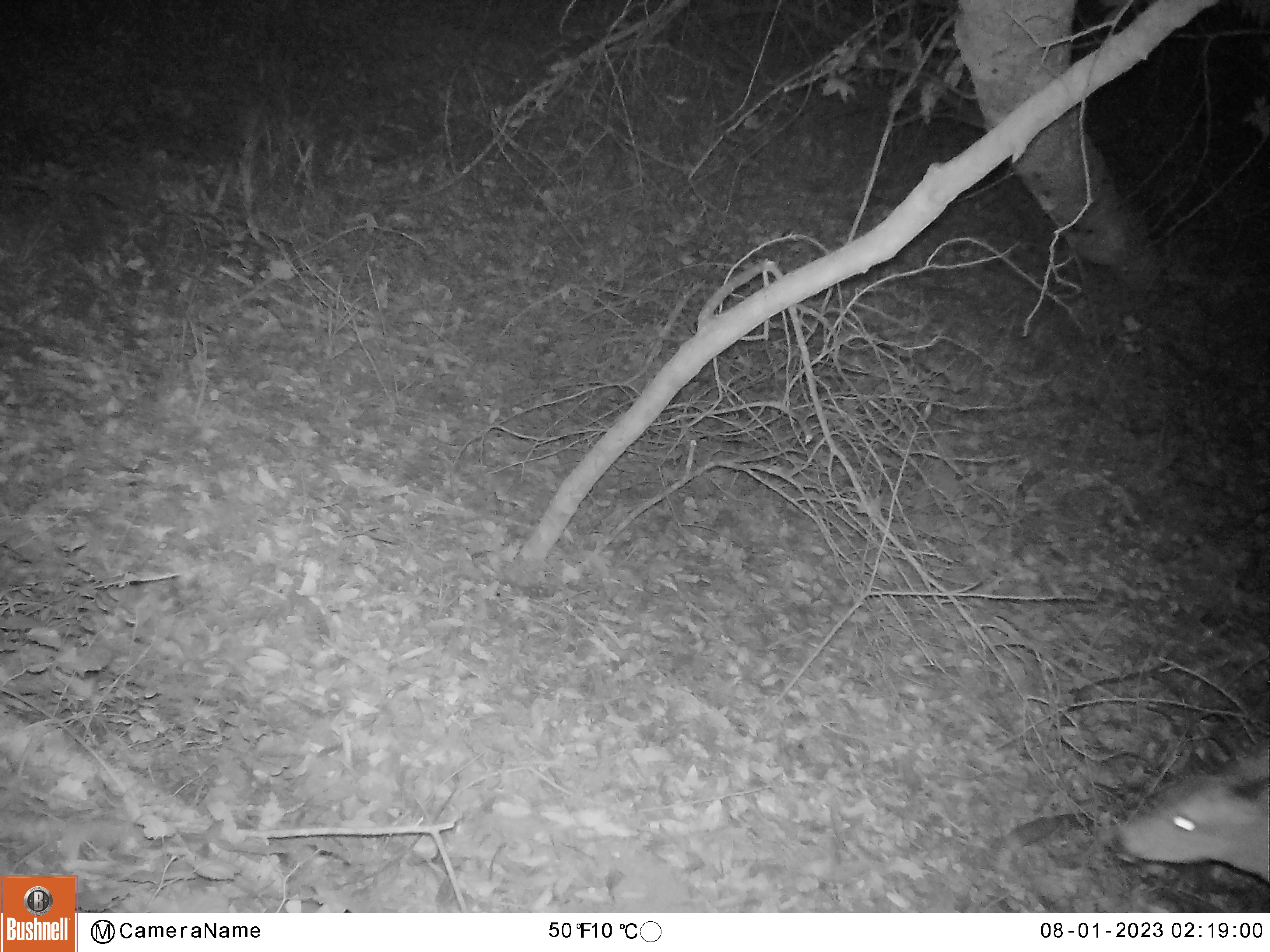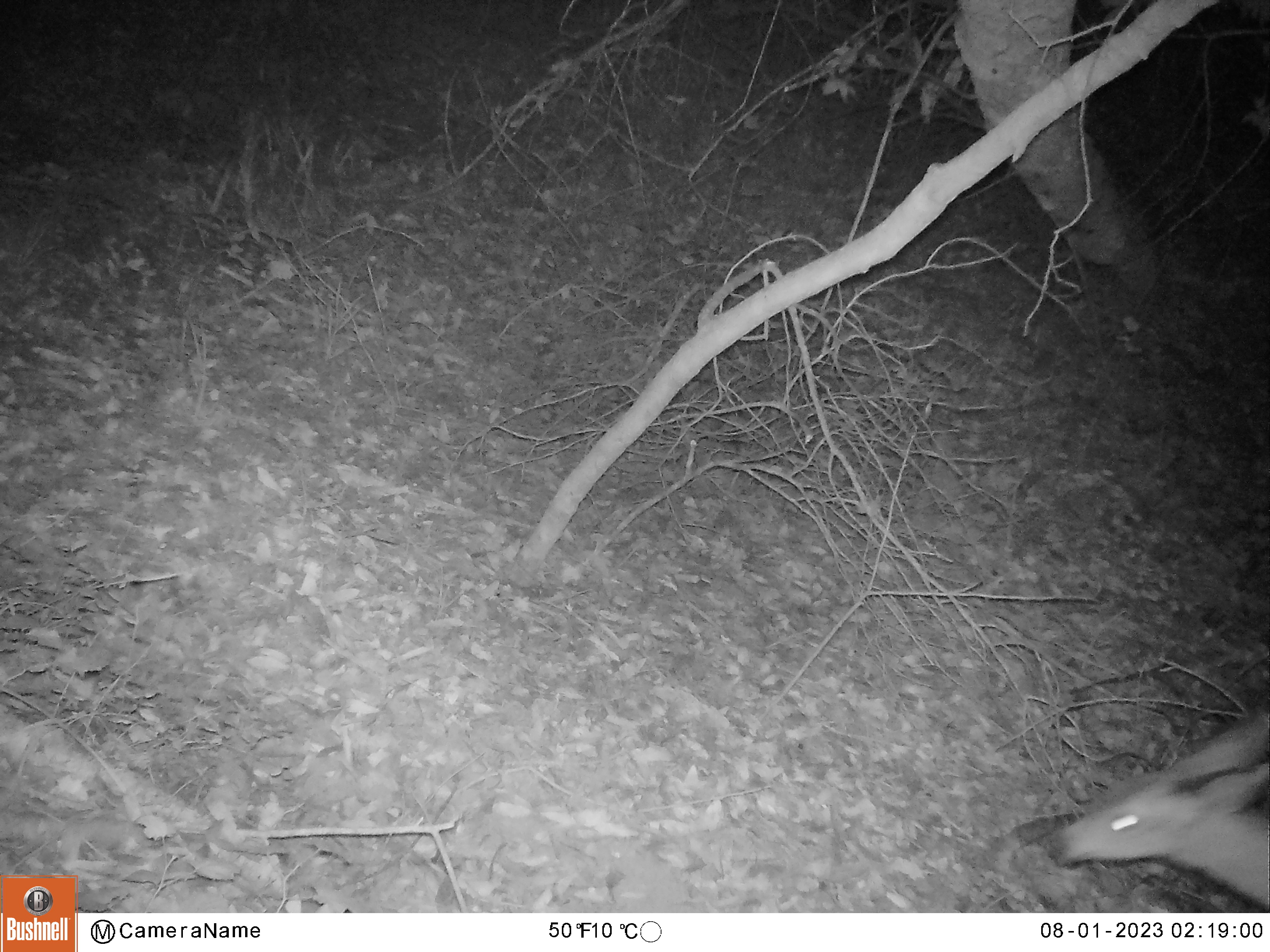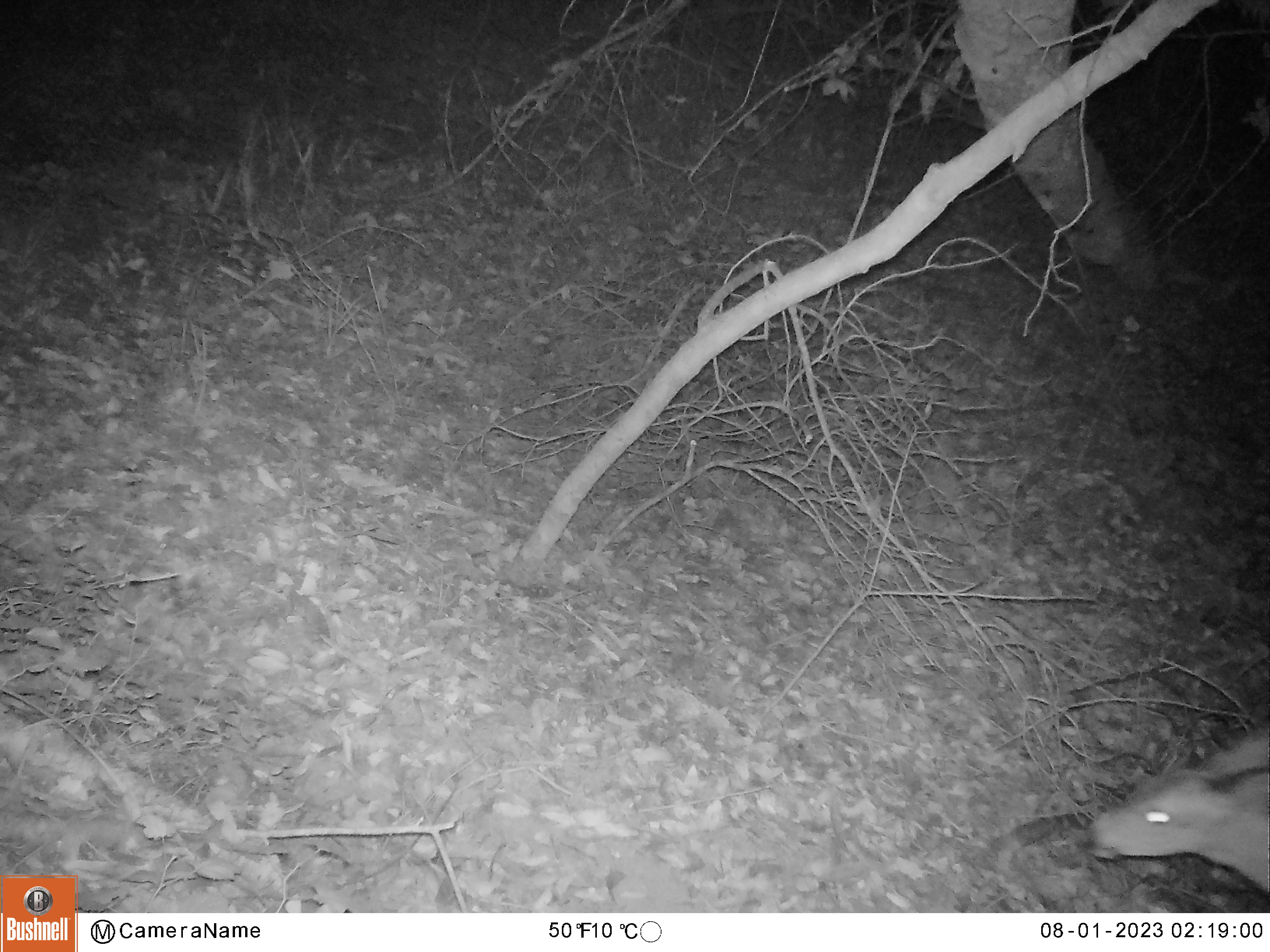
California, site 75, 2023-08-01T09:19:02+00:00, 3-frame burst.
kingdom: Animalia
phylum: Chordata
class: Mammalia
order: Artiodactyla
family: Cervidae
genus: Odocoileus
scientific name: Odocoileus hemionus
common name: mule deer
Mule deer (Odocoileus hemionus).